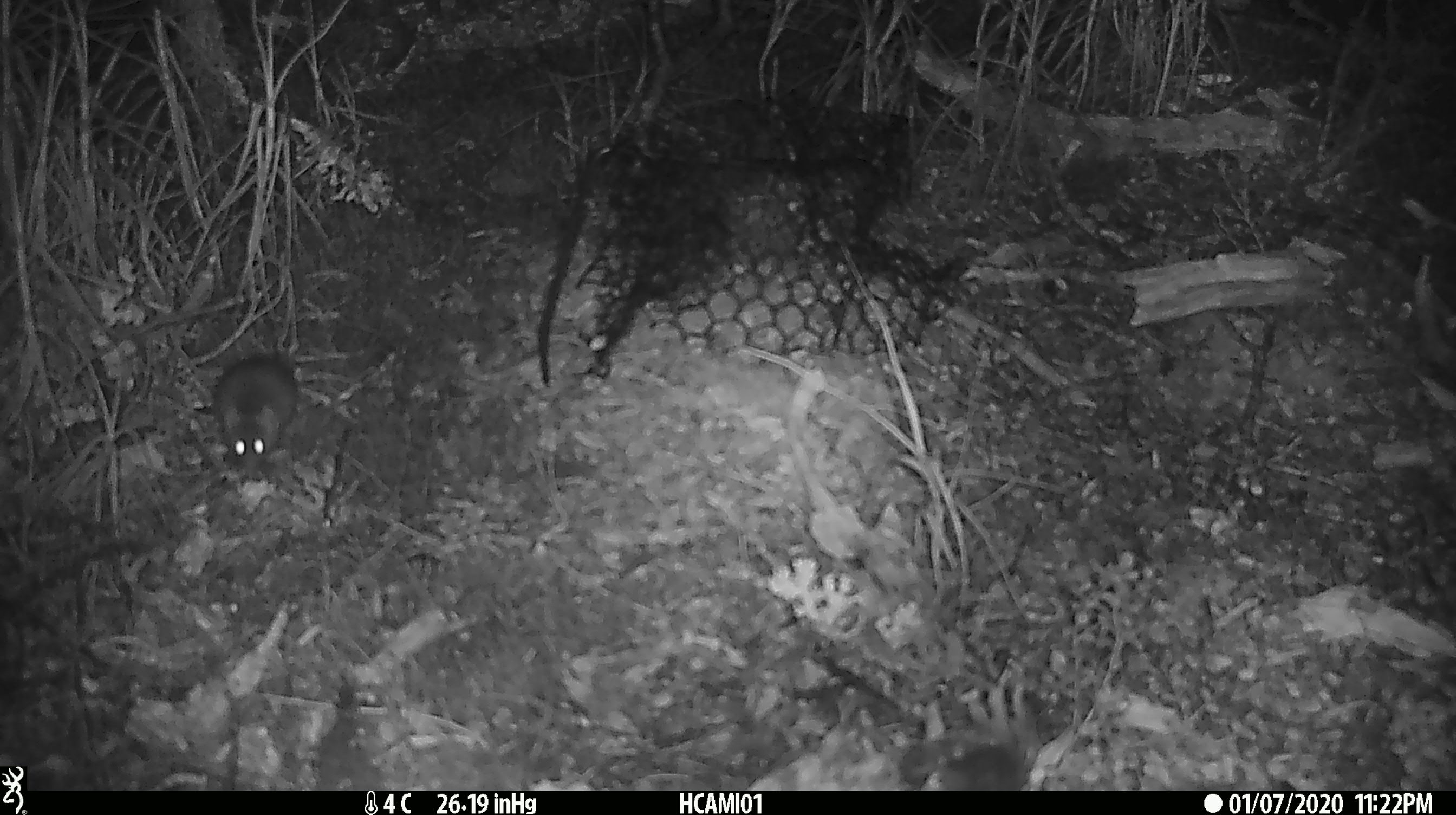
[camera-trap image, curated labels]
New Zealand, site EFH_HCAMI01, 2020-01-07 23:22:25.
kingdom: Animalia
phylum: Chordata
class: Mammalia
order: Rodentia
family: Muridae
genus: Mus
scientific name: Mus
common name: mouse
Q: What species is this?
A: Mouse (Mus).